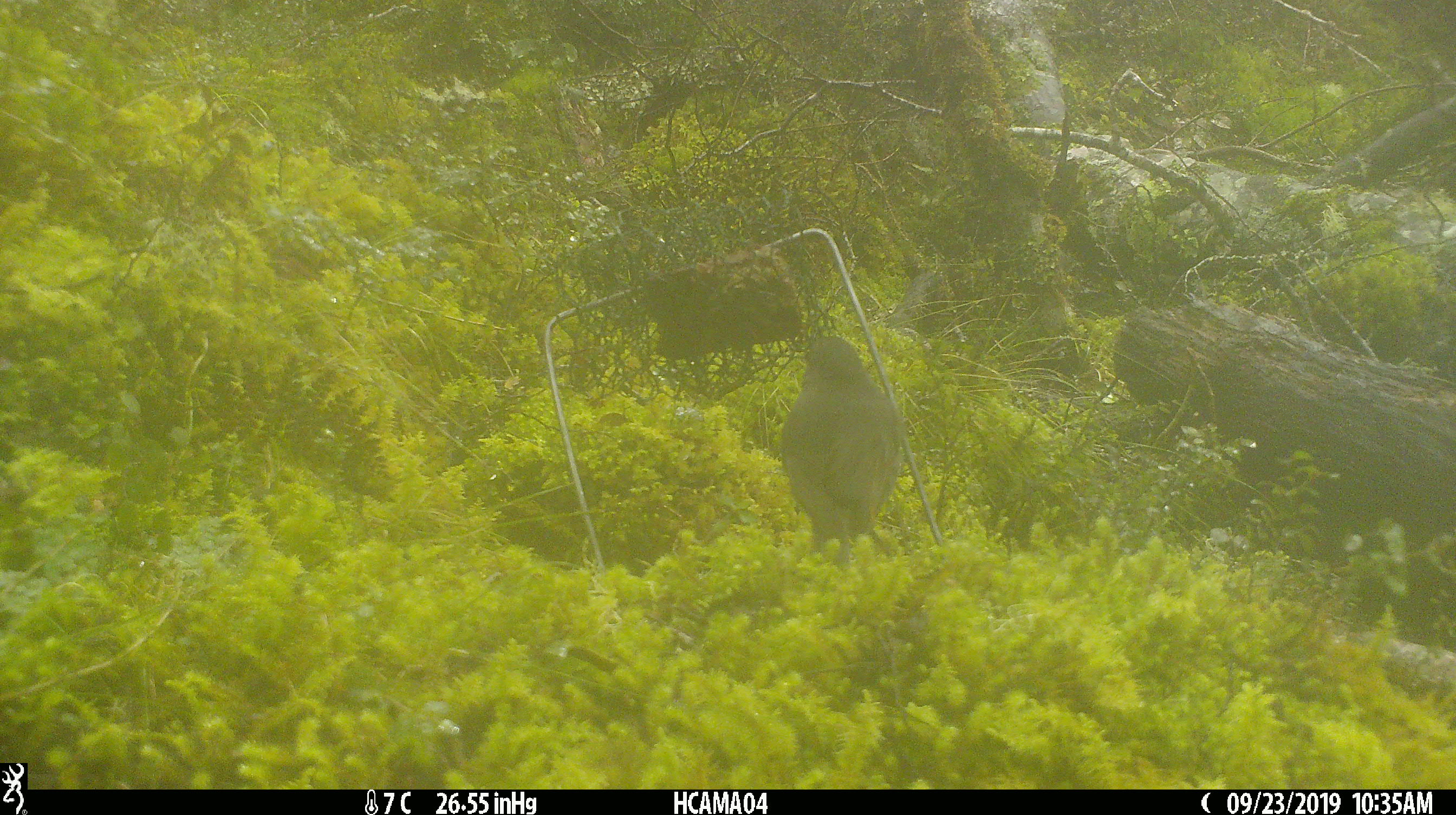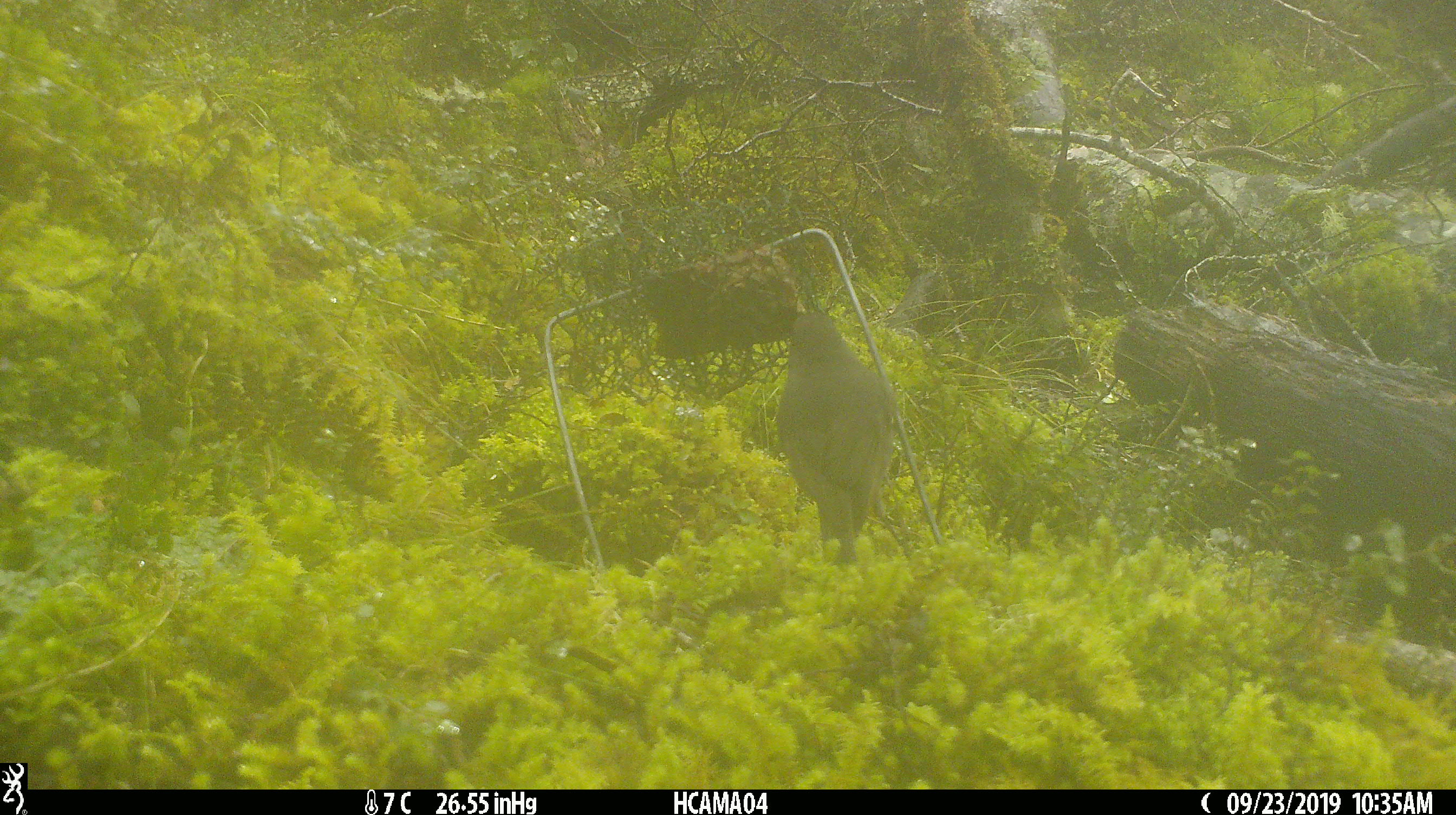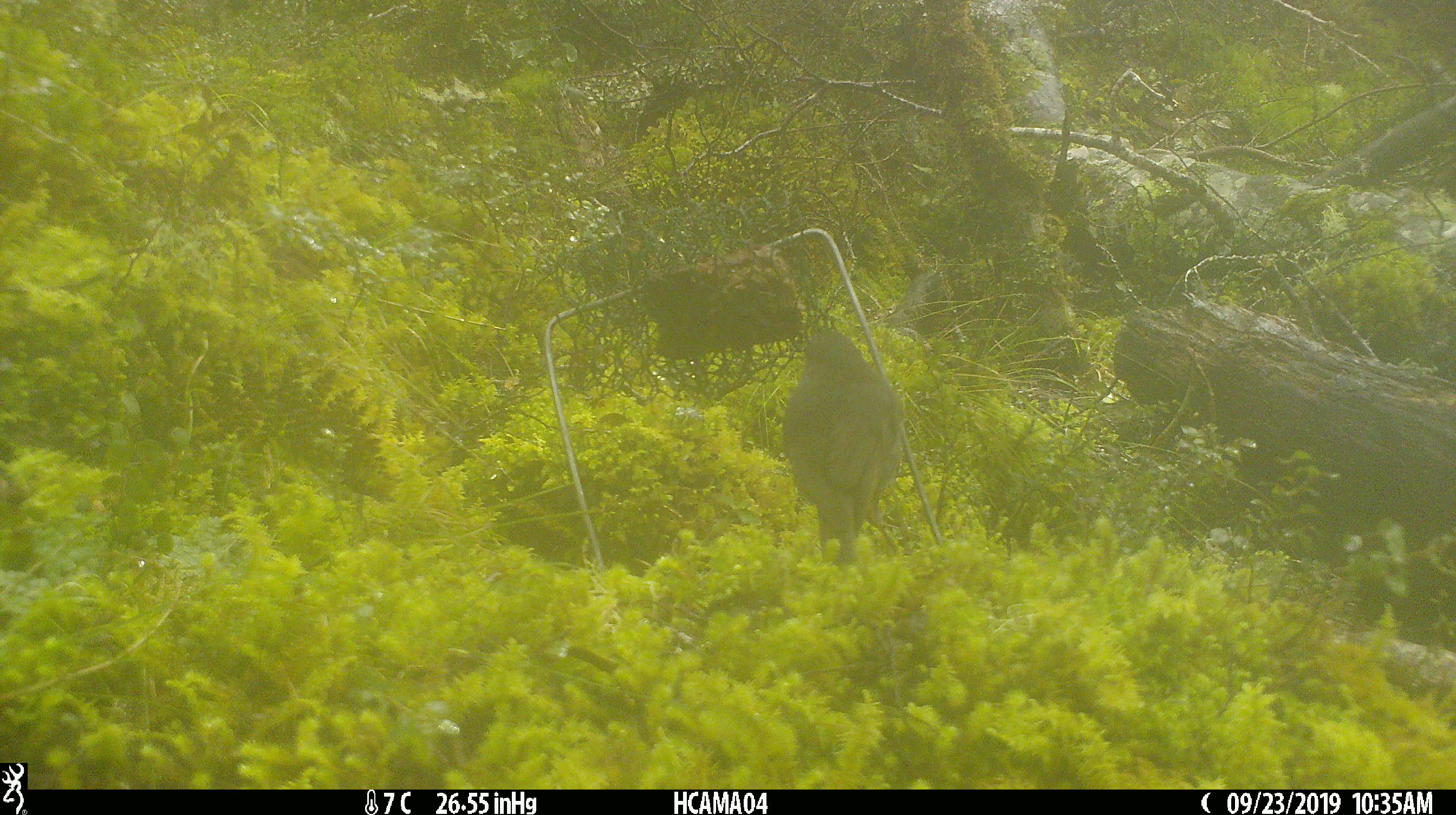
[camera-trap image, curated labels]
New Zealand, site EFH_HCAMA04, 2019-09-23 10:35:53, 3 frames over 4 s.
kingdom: Animalia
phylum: Chordata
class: Aves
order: Passeriformes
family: Petroicidae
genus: Petroica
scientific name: Petroica australis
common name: new zealand robin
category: robin